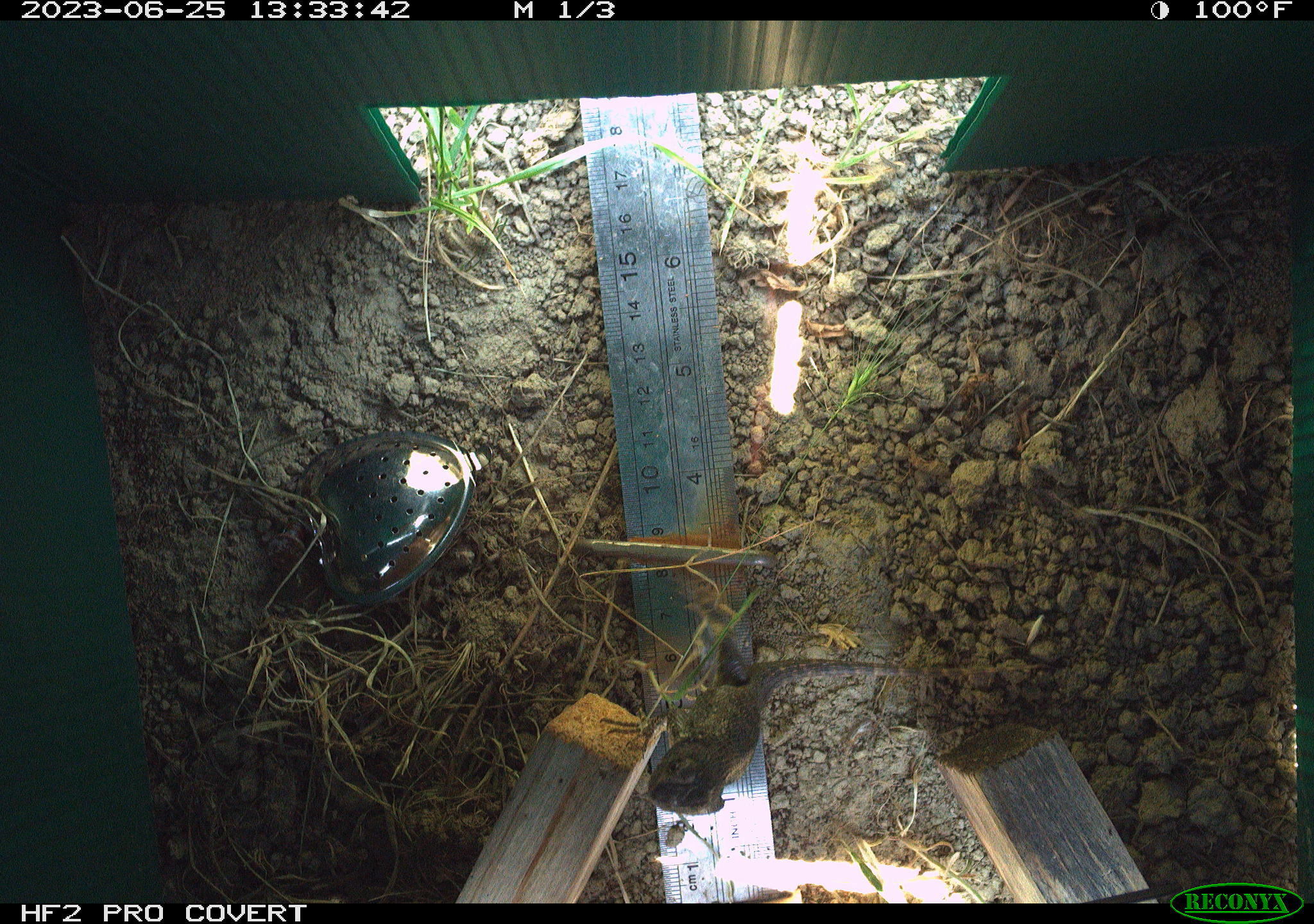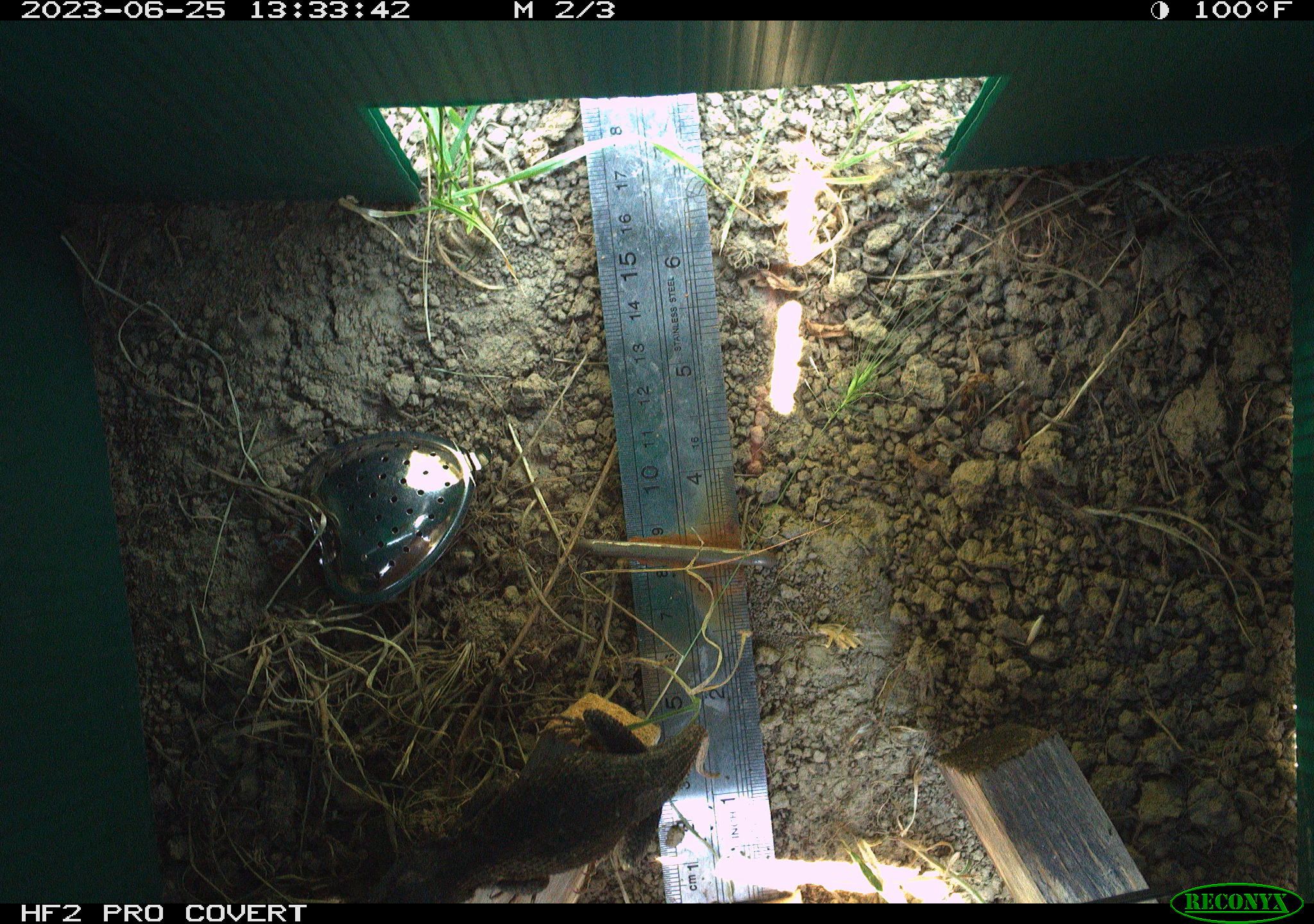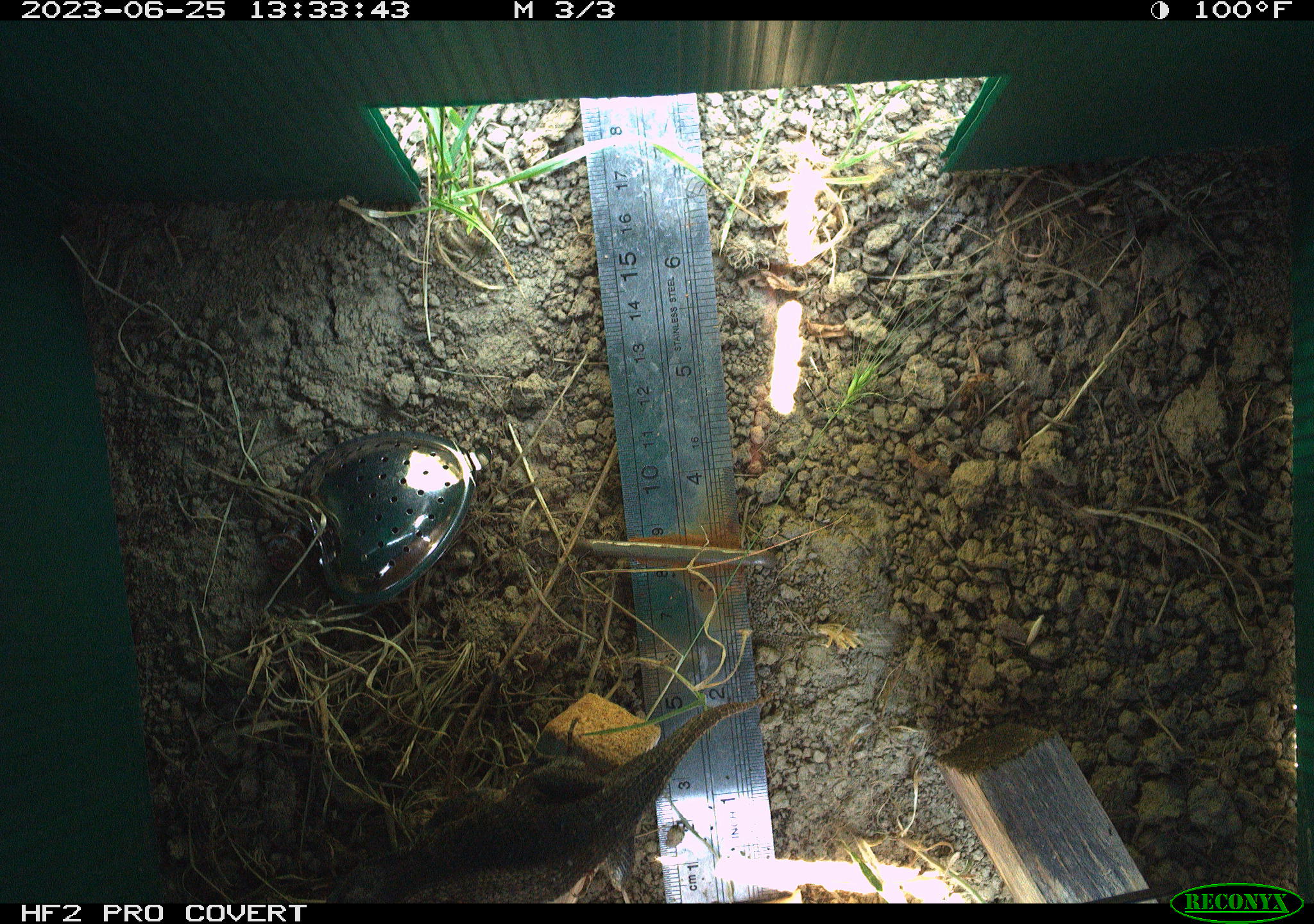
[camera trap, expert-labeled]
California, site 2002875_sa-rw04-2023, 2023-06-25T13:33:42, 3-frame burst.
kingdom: Animalia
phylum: Chordata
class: Reptilia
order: Squamata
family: Phrynosomatidae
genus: Sceloporus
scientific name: Sceloporus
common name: spiny lizards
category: sceloporus species